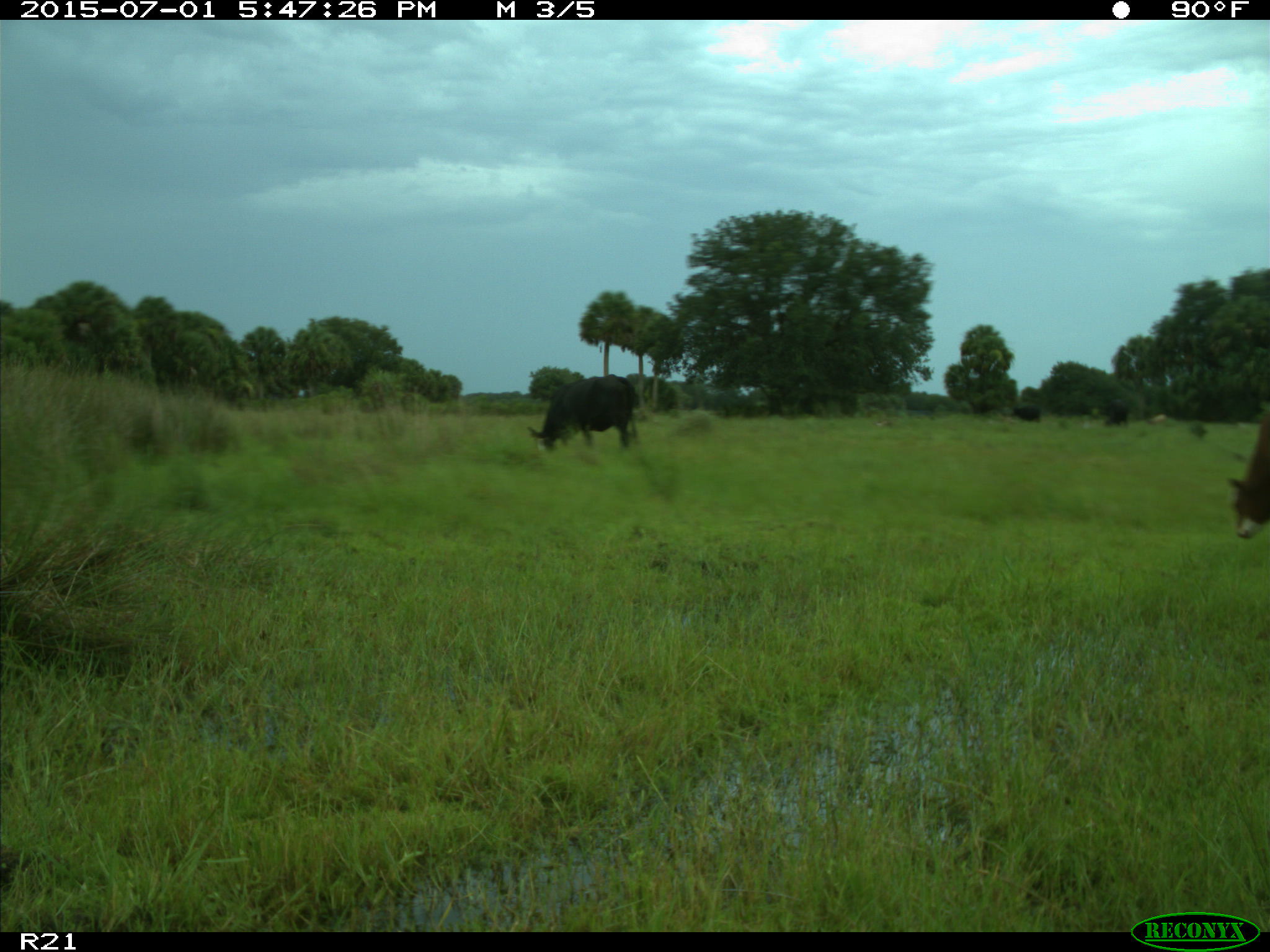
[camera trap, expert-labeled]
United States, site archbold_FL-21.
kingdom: Animalia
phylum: Chordata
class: Mammalia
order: Artiodactyla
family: Bovidae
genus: Bos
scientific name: Bos taurus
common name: domestic cow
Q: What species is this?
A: Bos taurus (domestic cow).